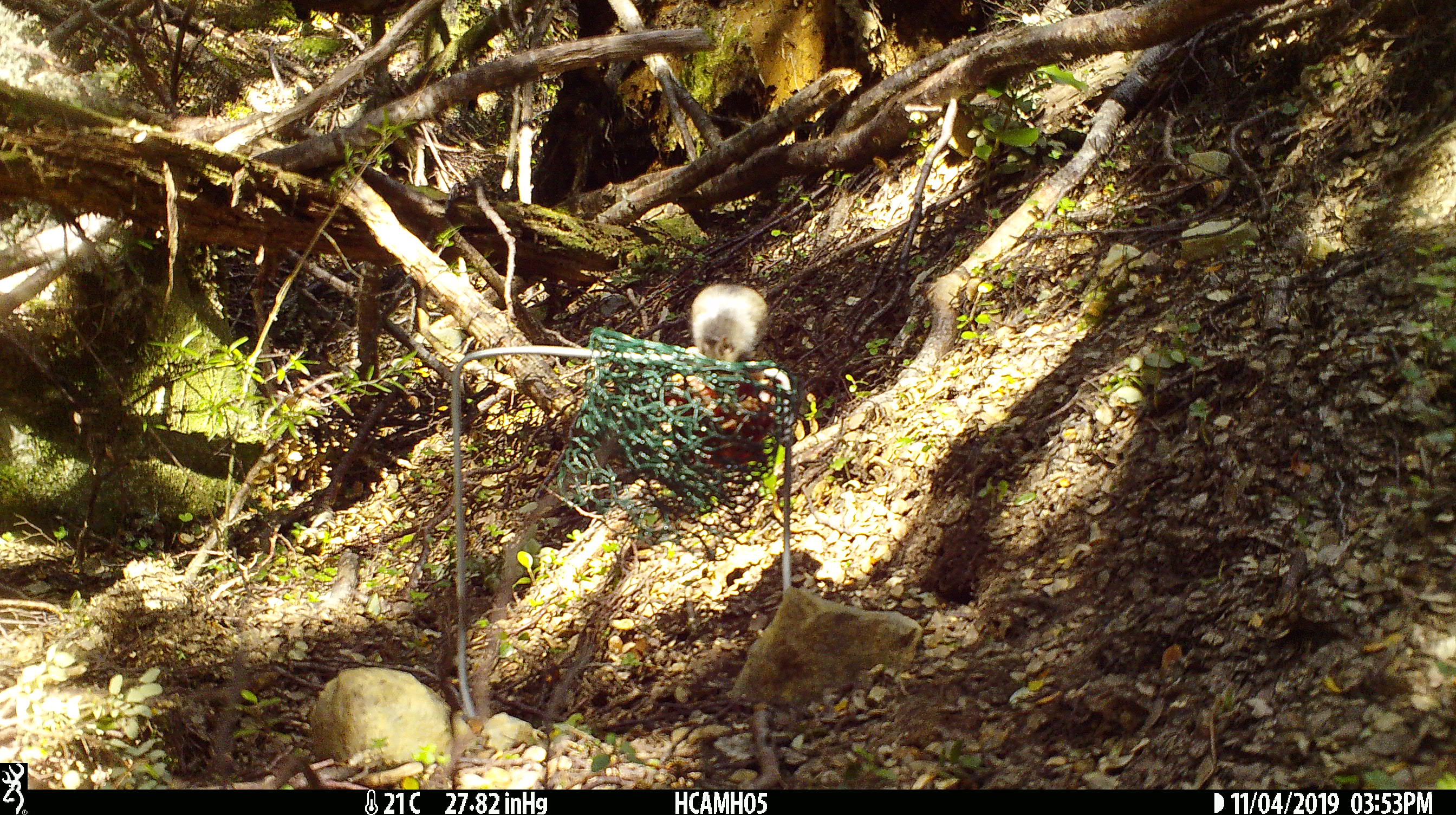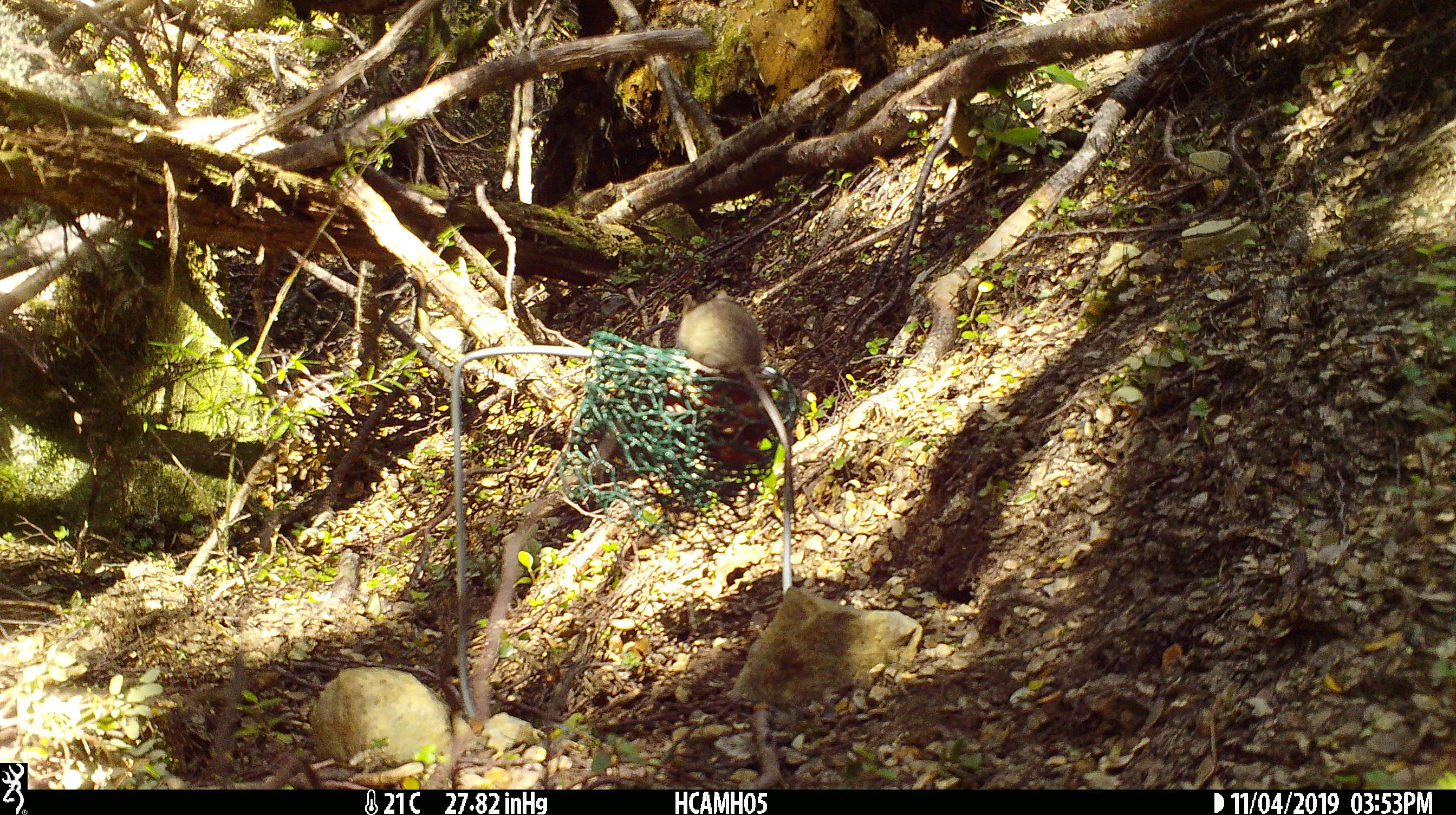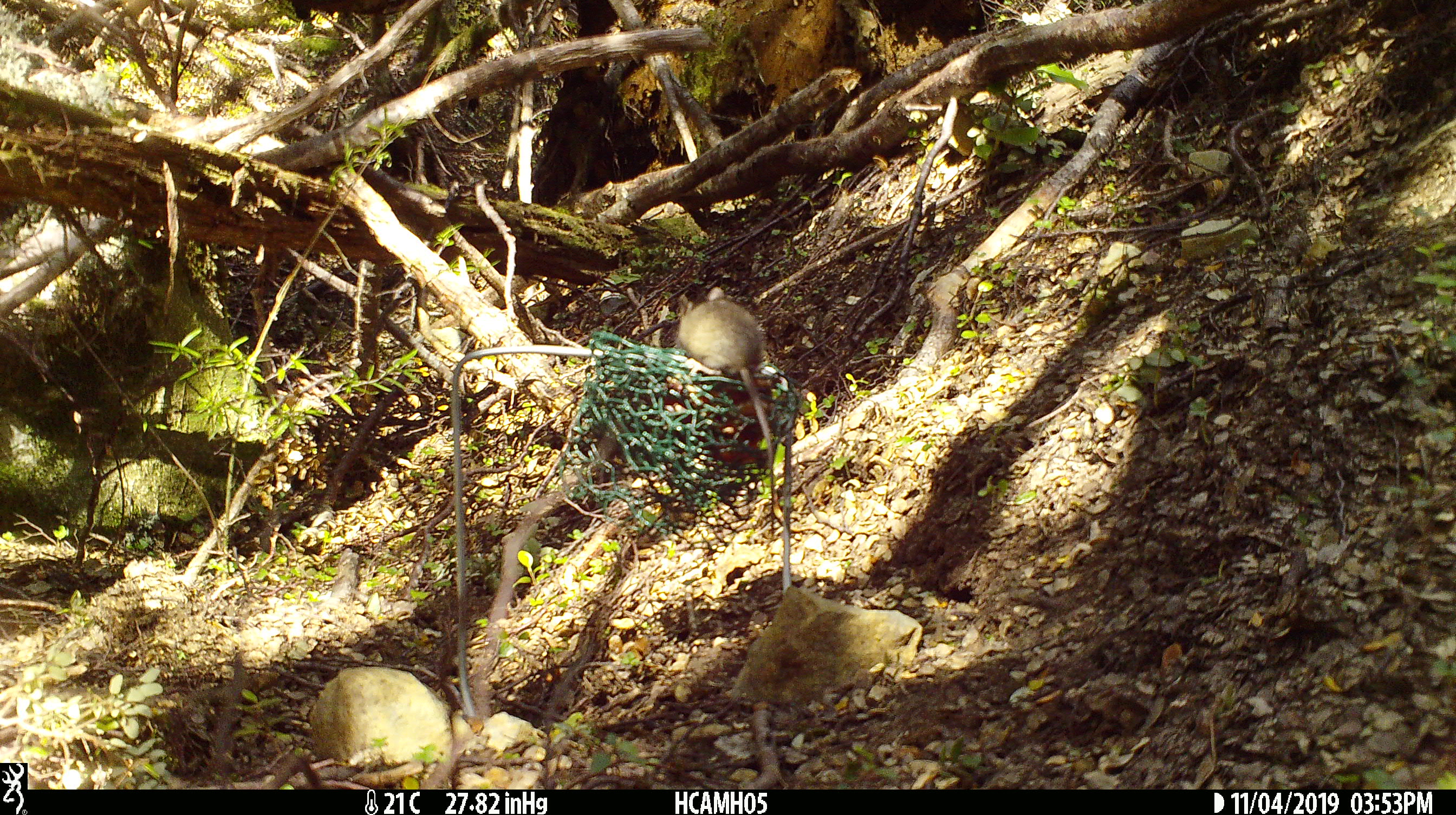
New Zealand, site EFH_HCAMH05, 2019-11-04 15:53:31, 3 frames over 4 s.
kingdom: Animalia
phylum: Chordata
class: Mammalia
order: Rodentia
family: Muridae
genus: Mus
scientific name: Mus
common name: mouse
Mouse (Mus).